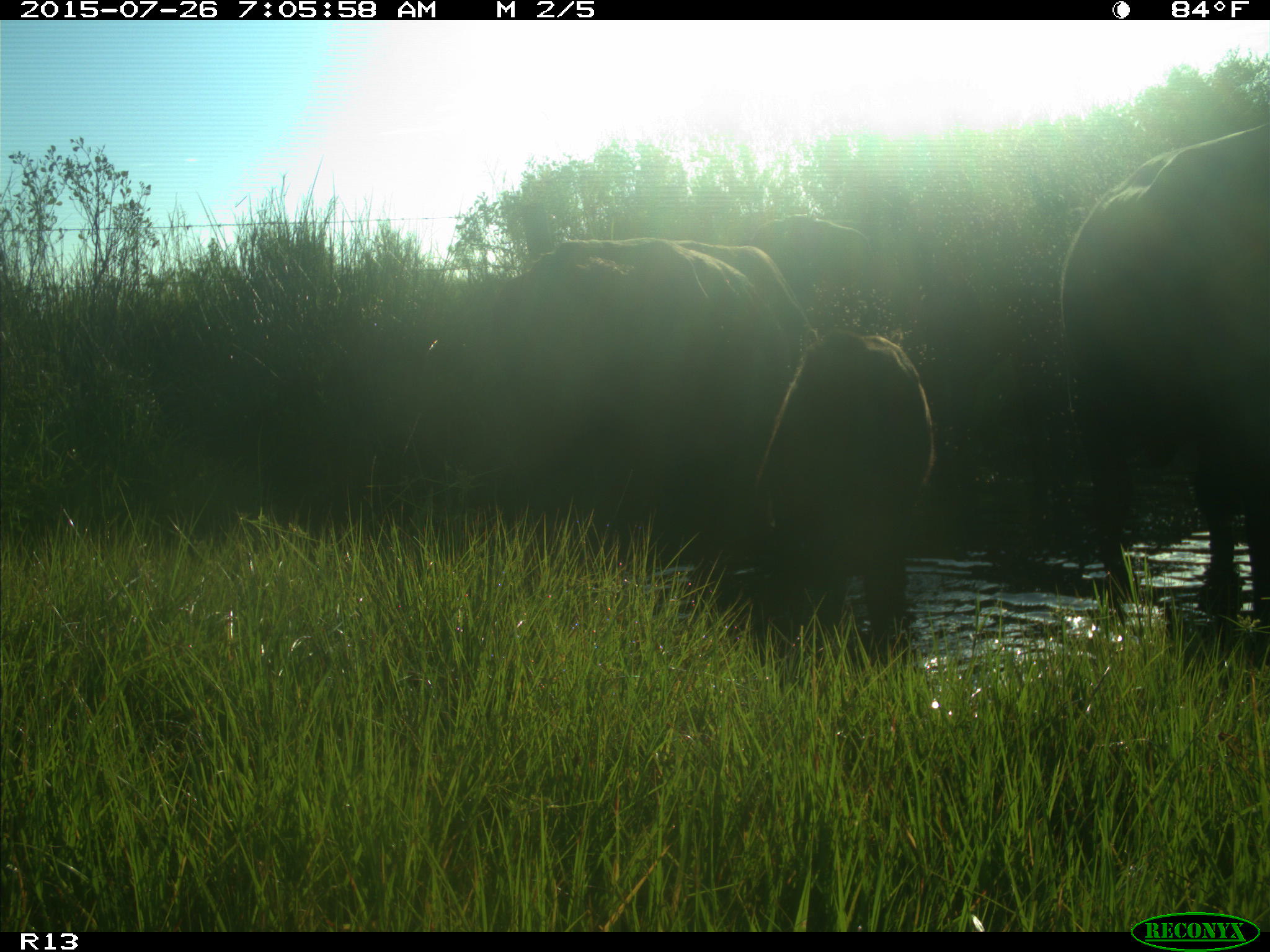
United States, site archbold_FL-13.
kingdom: Animalia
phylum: Chordata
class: Mammalia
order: Artiodactyla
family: Bovidae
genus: Bos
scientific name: Bos taurus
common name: domestic cow